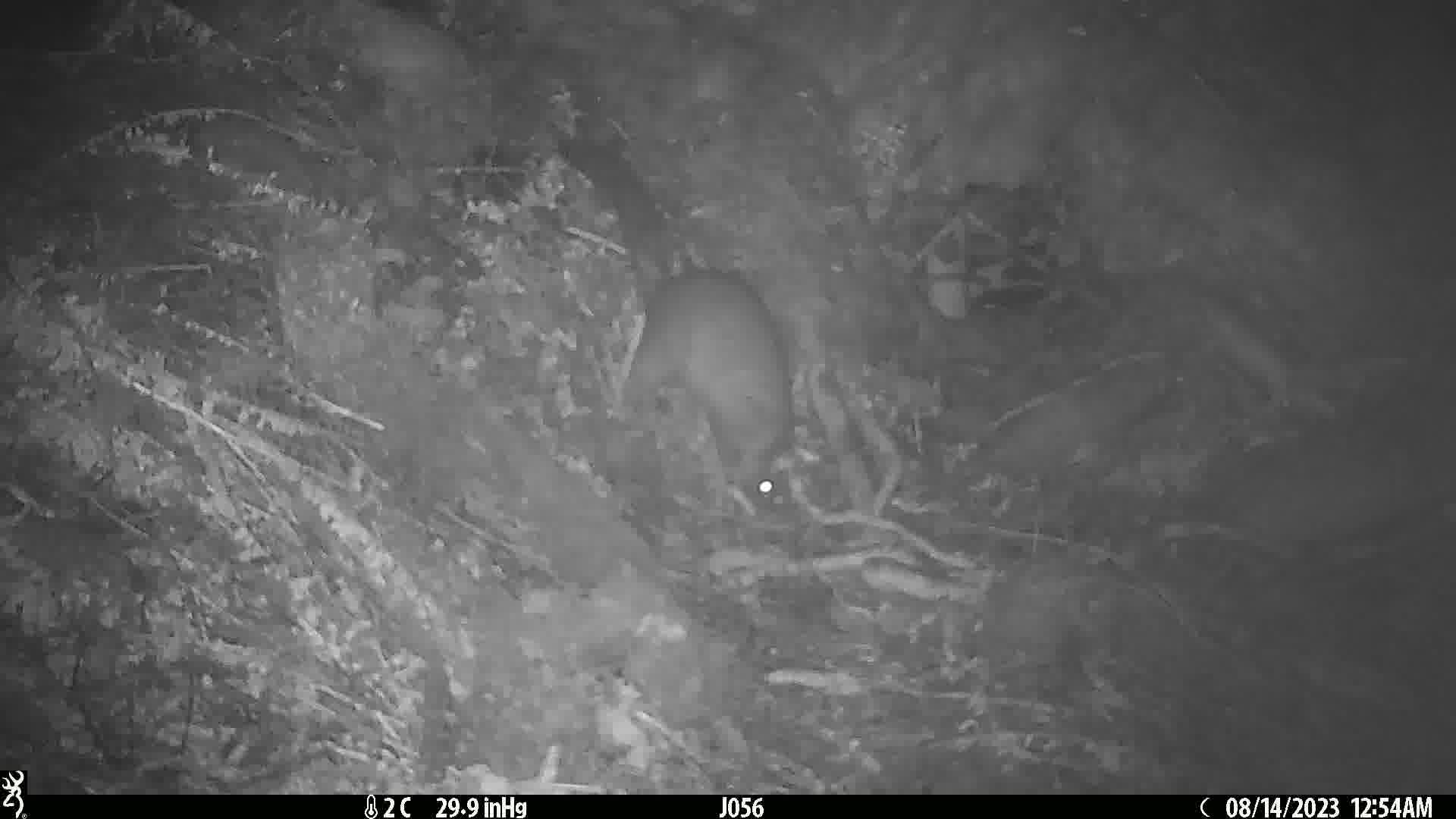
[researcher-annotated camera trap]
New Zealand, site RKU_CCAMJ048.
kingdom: Animalia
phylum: Chordata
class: Mammalia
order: Diprotodontia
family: Phalangeridae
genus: Trichosurus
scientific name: Trichosurus vulpecula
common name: common brushtail possum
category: possum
Possum (common brushtail possum) (Trichosurus vulpecula).